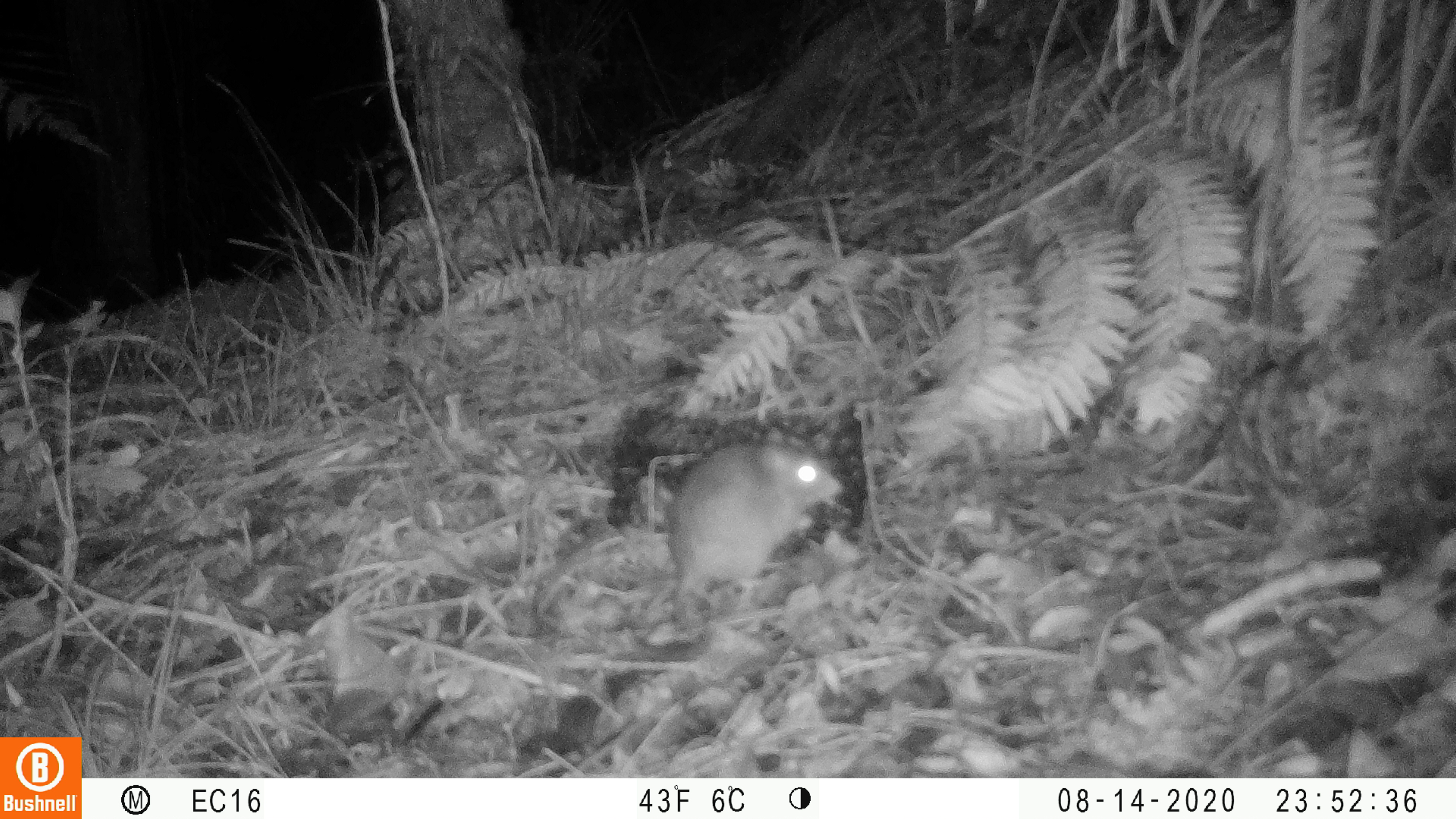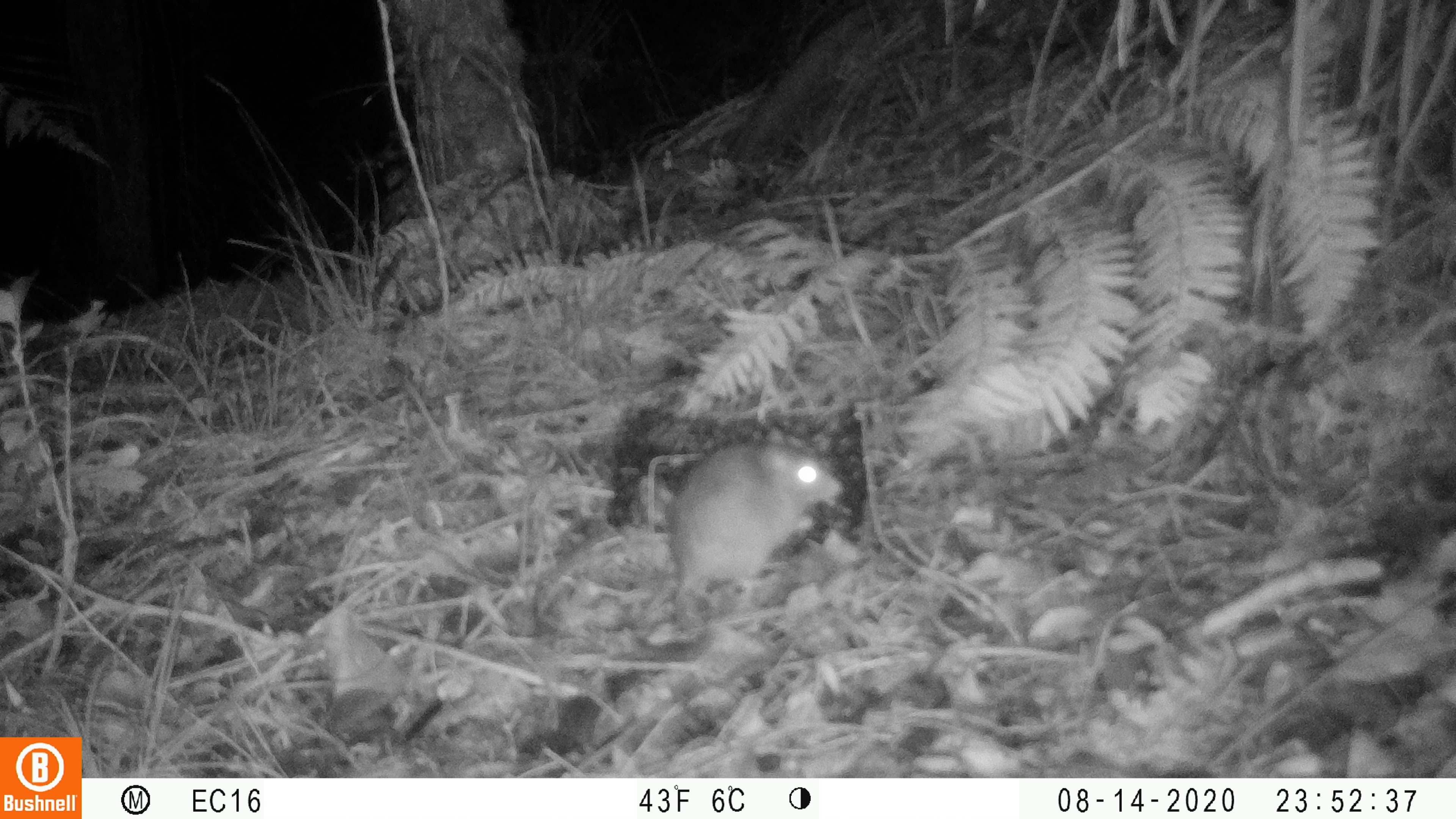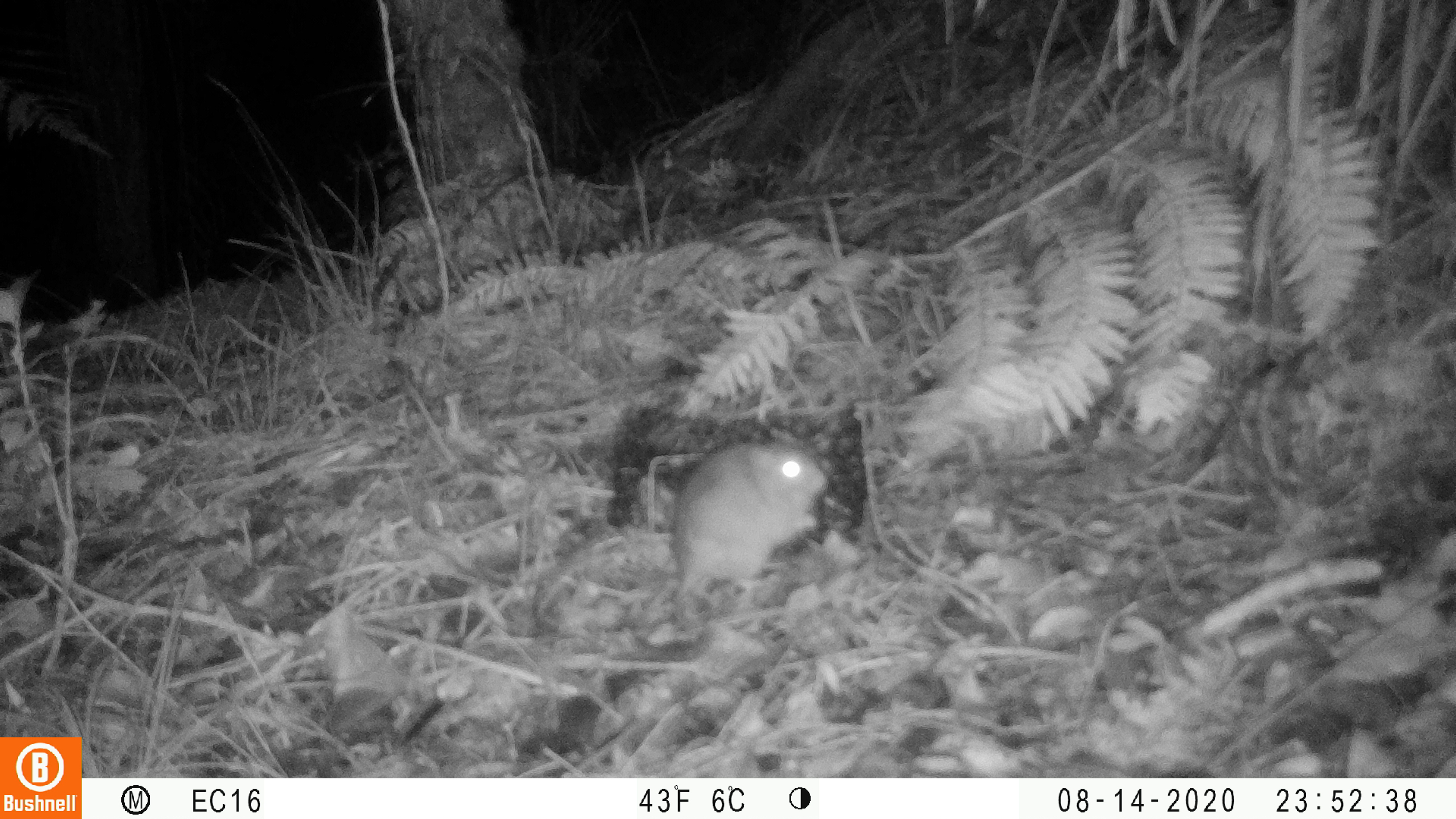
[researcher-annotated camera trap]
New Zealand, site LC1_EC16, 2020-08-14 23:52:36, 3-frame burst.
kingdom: Animalia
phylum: Chordata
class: Mammalia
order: Rodentia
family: Muridae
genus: Rattus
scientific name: Rattus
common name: rat